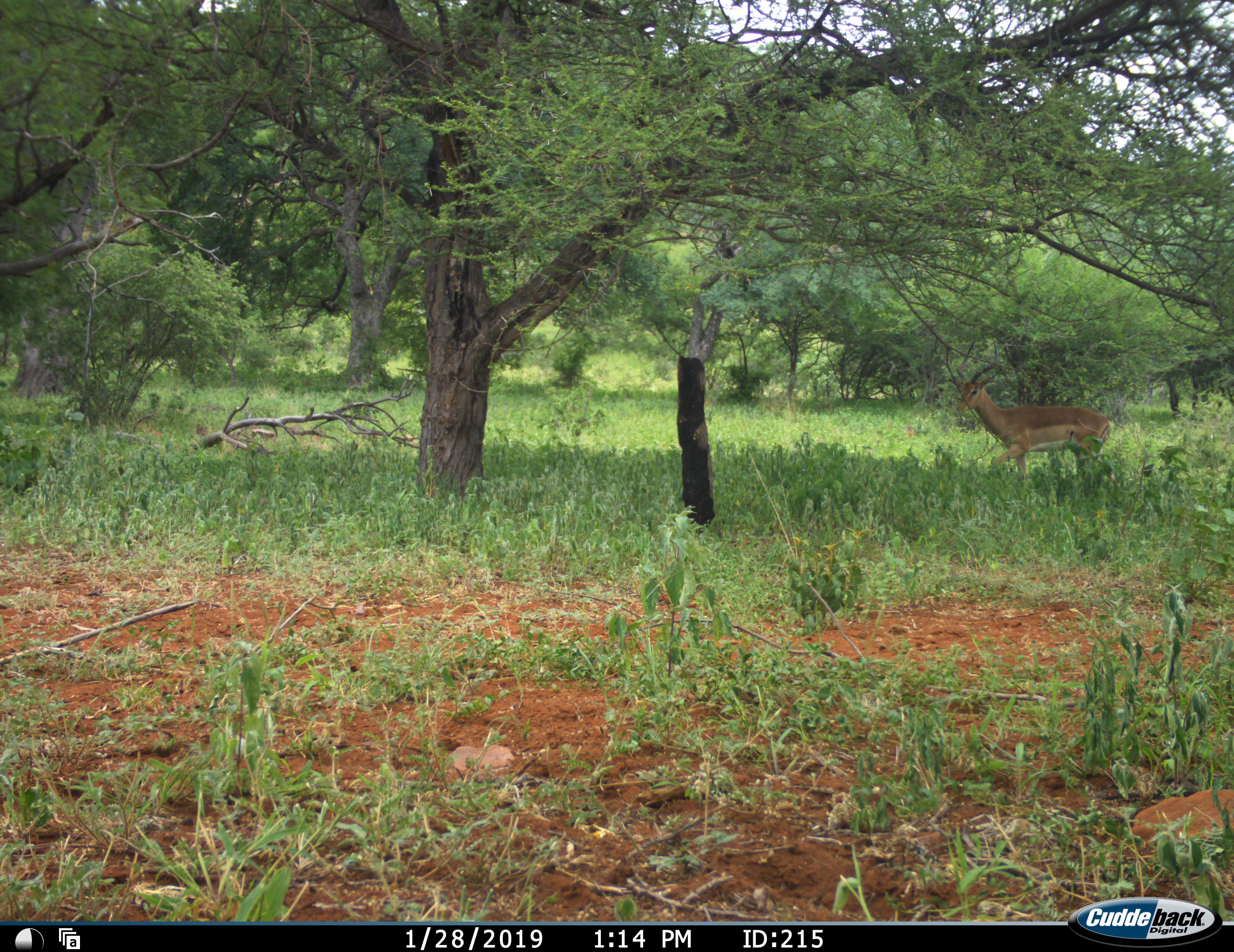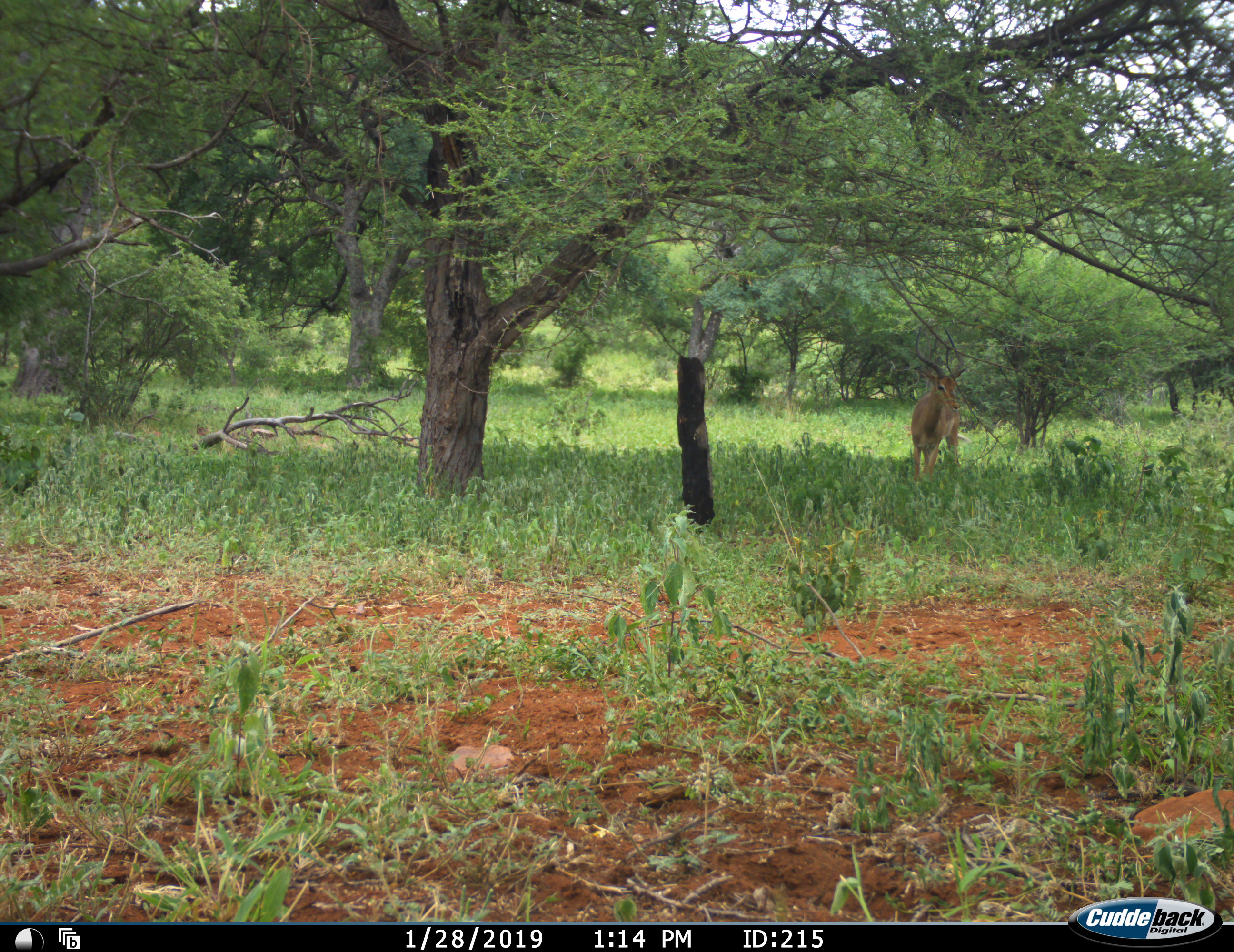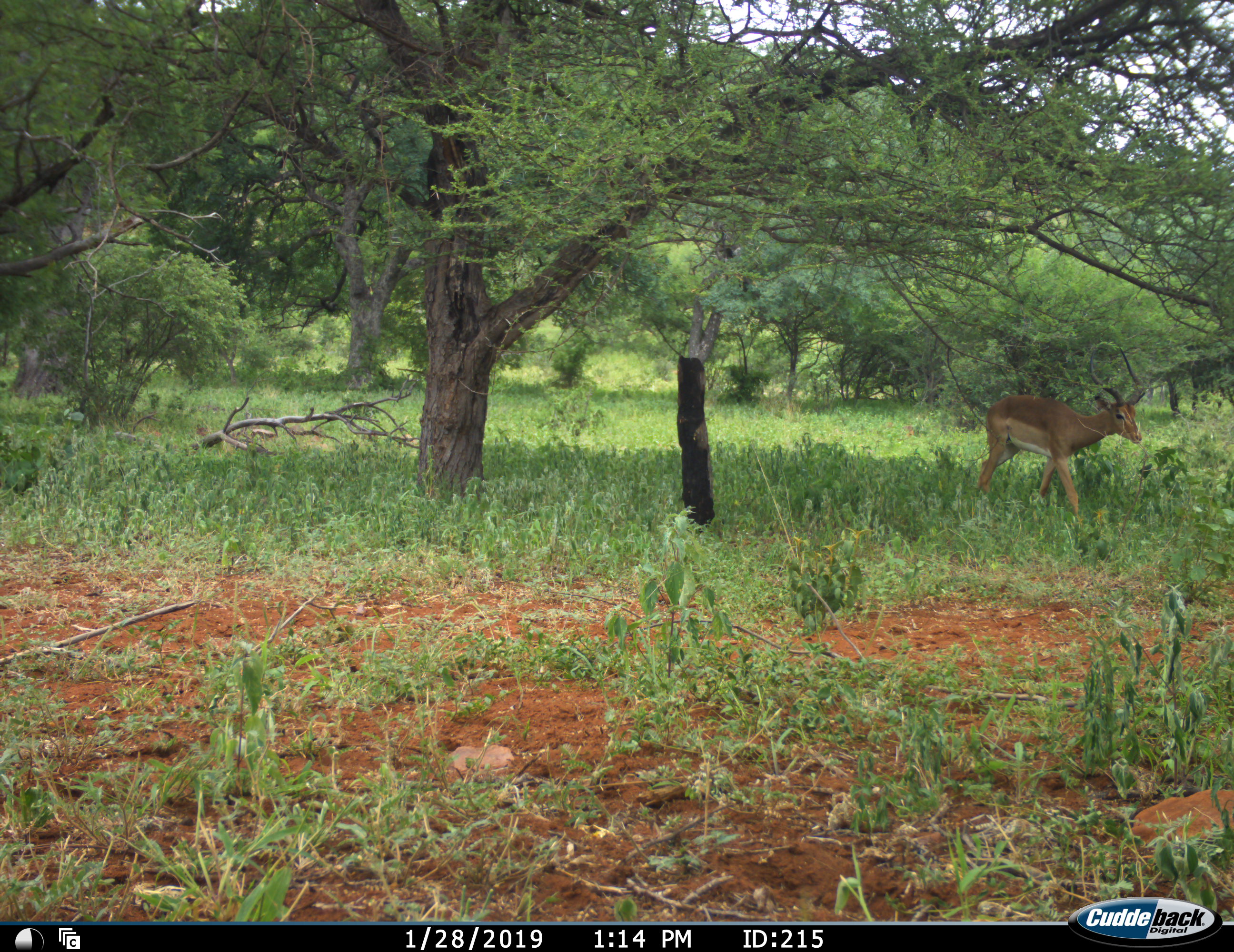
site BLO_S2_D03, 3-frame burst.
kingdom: Animalia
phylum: Chordata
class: Mammalia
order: Artiodactyla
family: Bovidae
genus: Aepyceros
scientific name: Aepyceros melampus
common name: impala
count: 1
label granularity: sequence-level